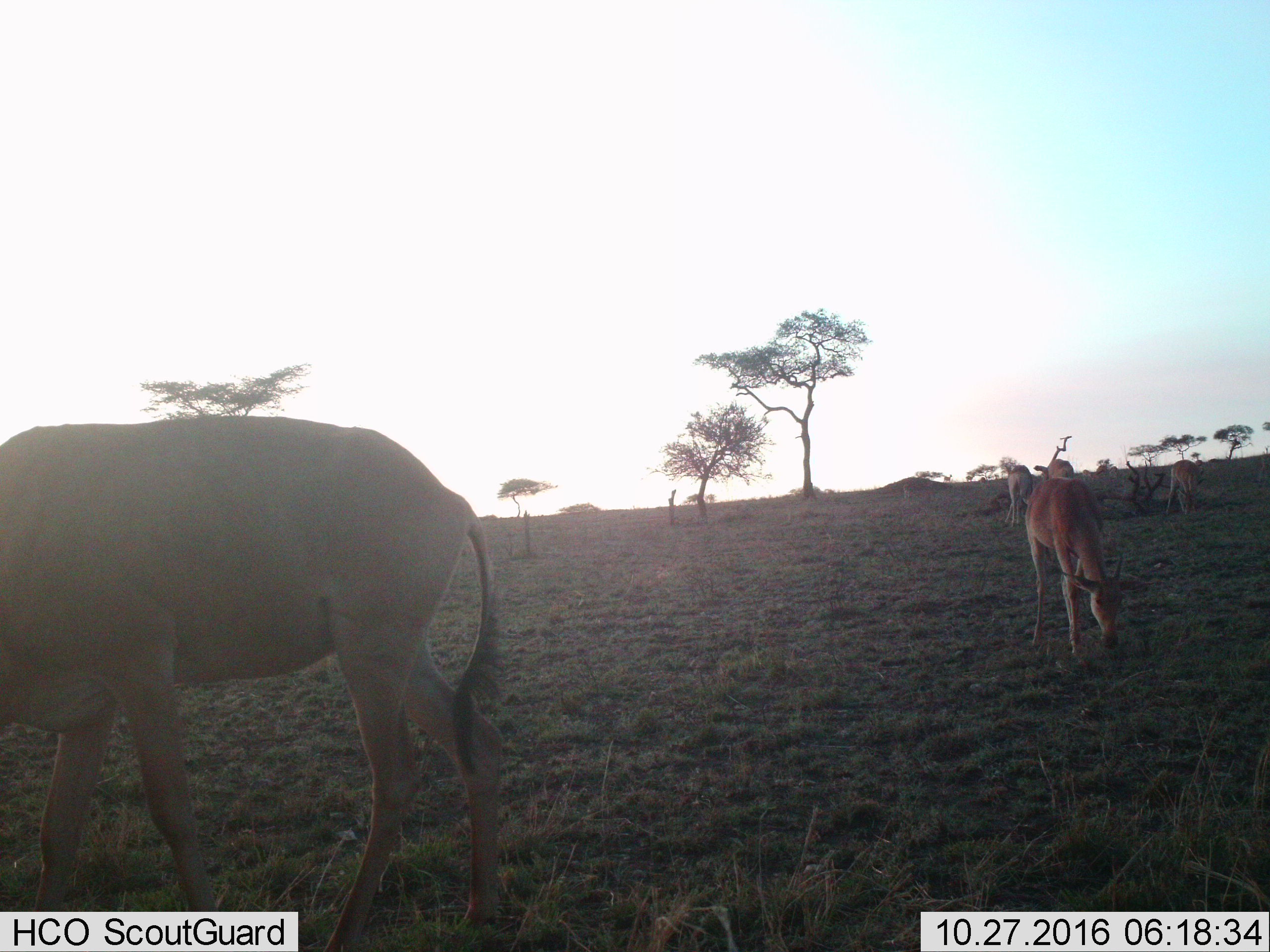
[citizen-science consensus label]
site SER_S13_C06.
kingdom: Animalia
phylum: Chordata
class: Mammalia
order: Artiodactyla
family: Bovidae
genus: Alcelaphus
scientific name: Alcelaphus buselaphus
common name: hartebeest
Hartebeest (Alcelaphus buselaphus), count 5. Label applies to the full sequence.